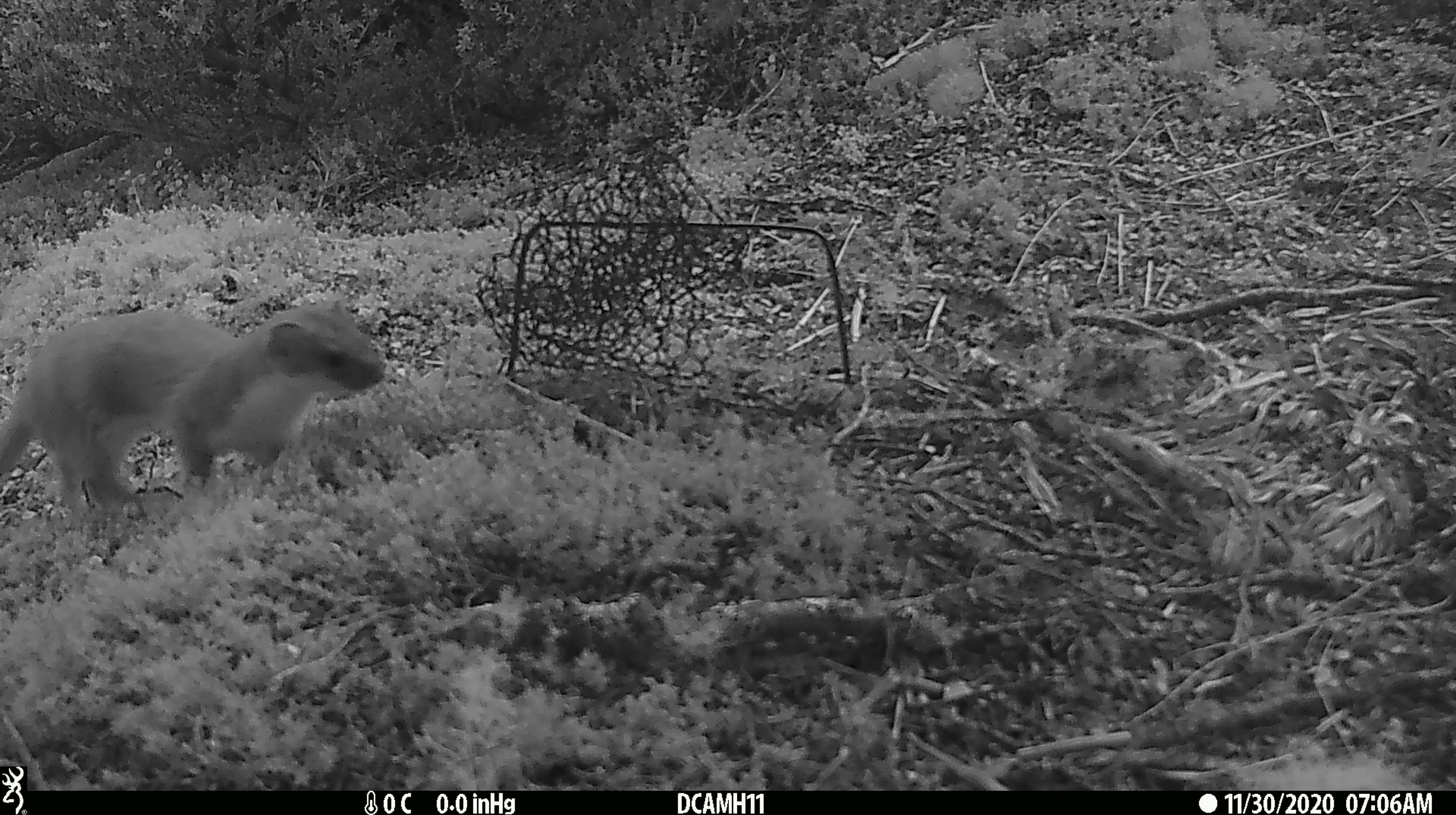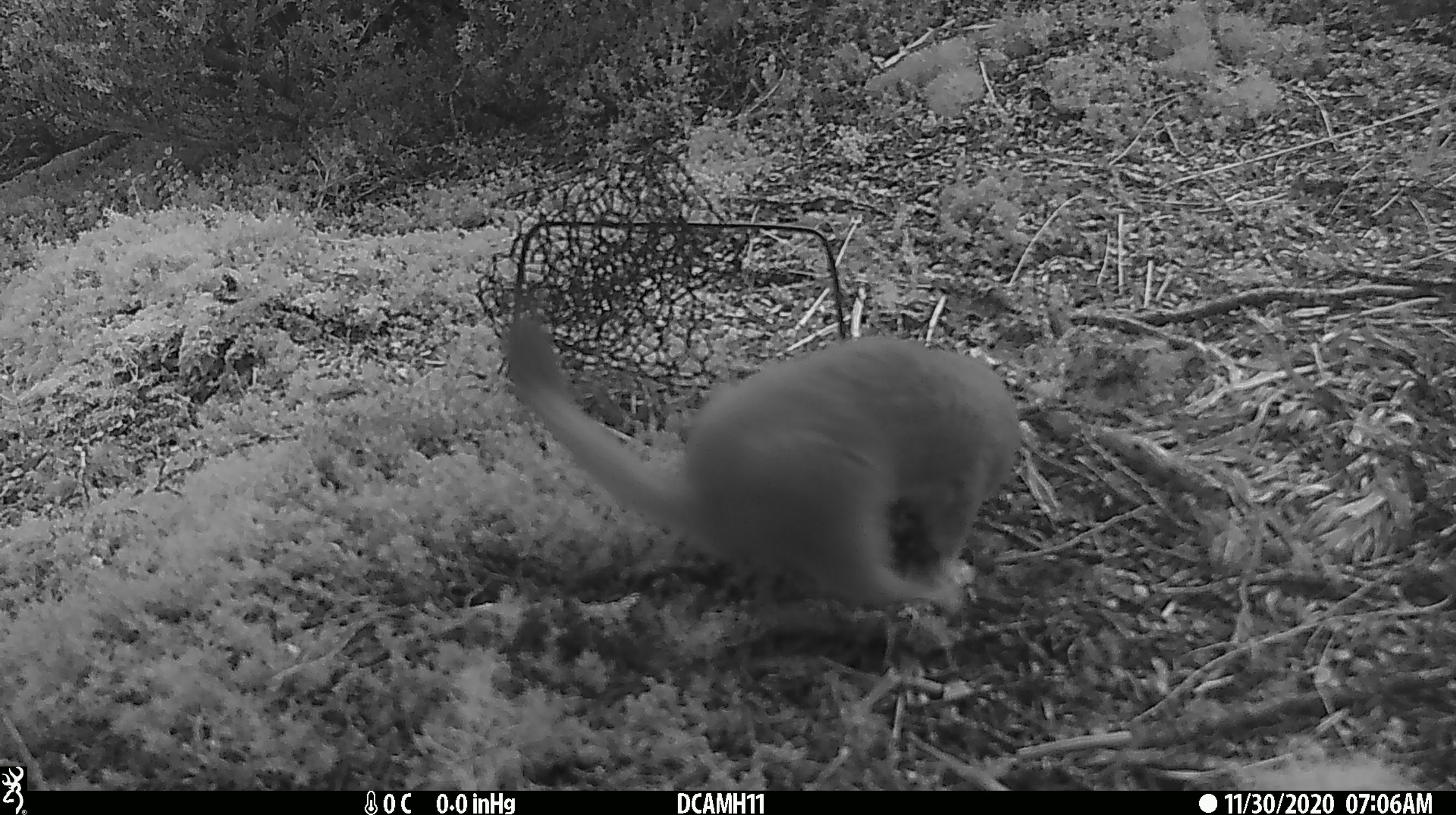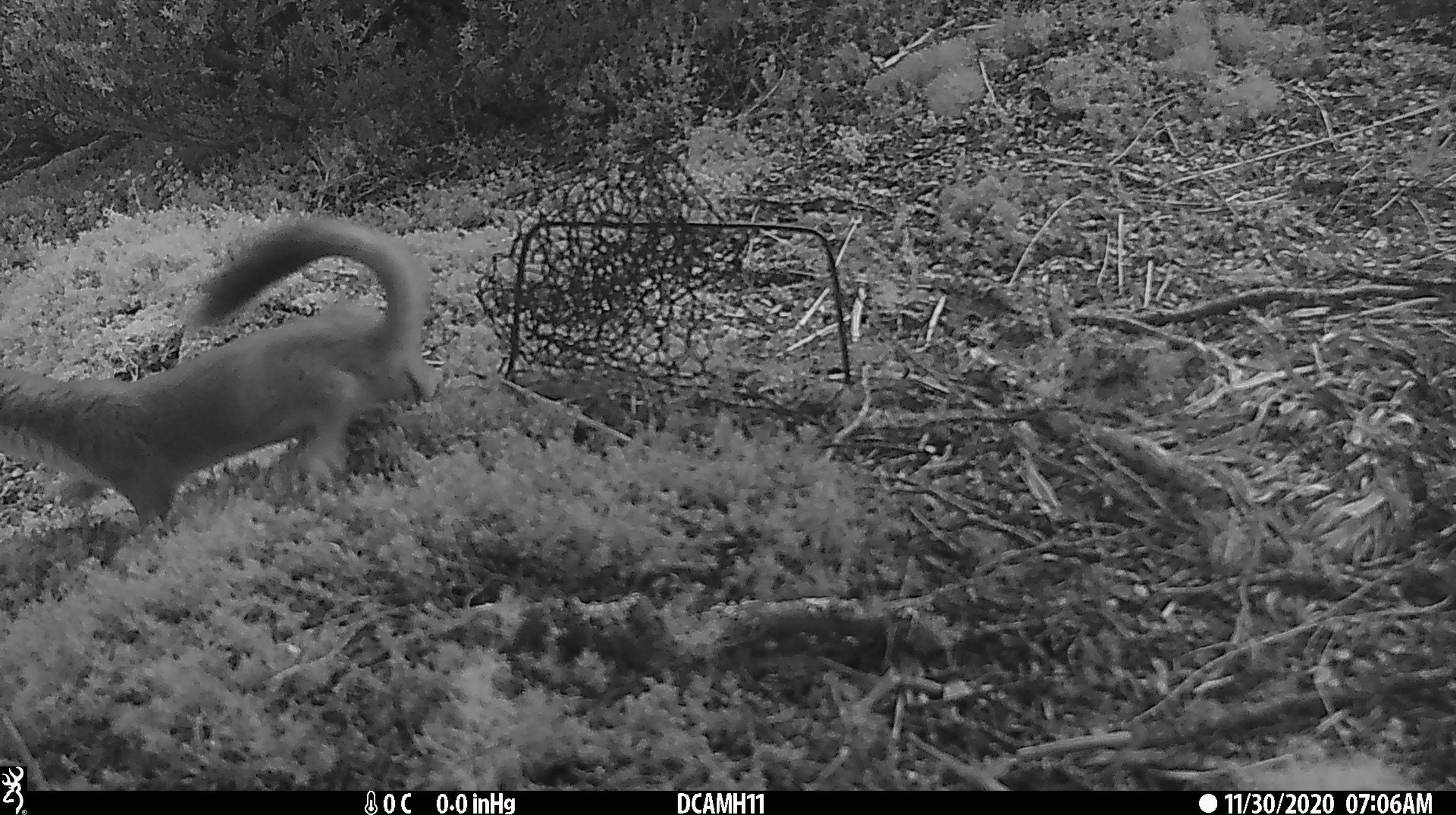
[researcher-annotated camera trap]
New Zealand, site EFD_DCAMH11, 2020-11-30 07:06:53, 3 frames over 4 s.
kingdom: Animalia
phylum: Chordata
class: Mammalia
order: Carnivora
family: Mustelidae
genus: Mustela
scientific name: Mustela erminea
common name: stoat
Stoat (Mustela erminea).